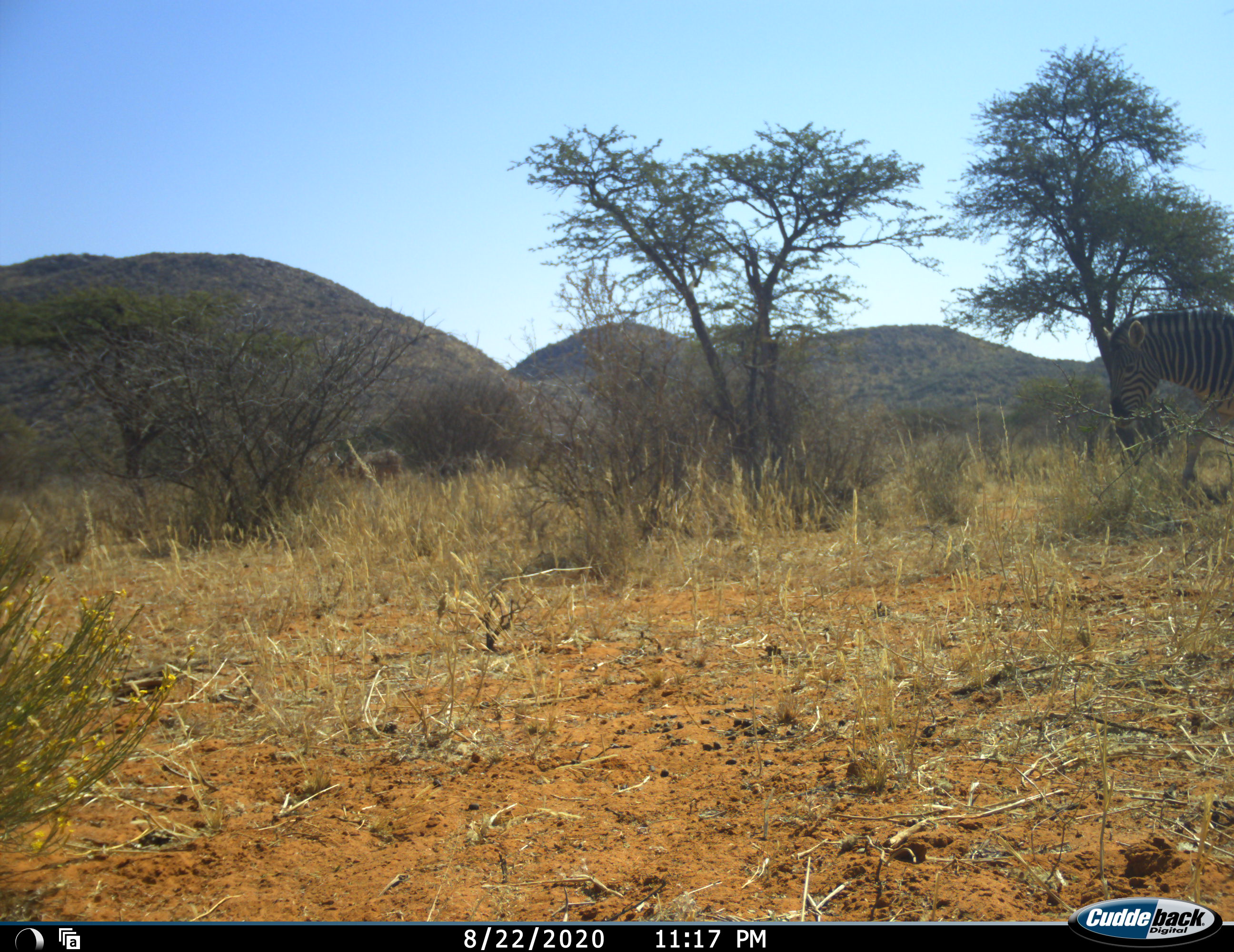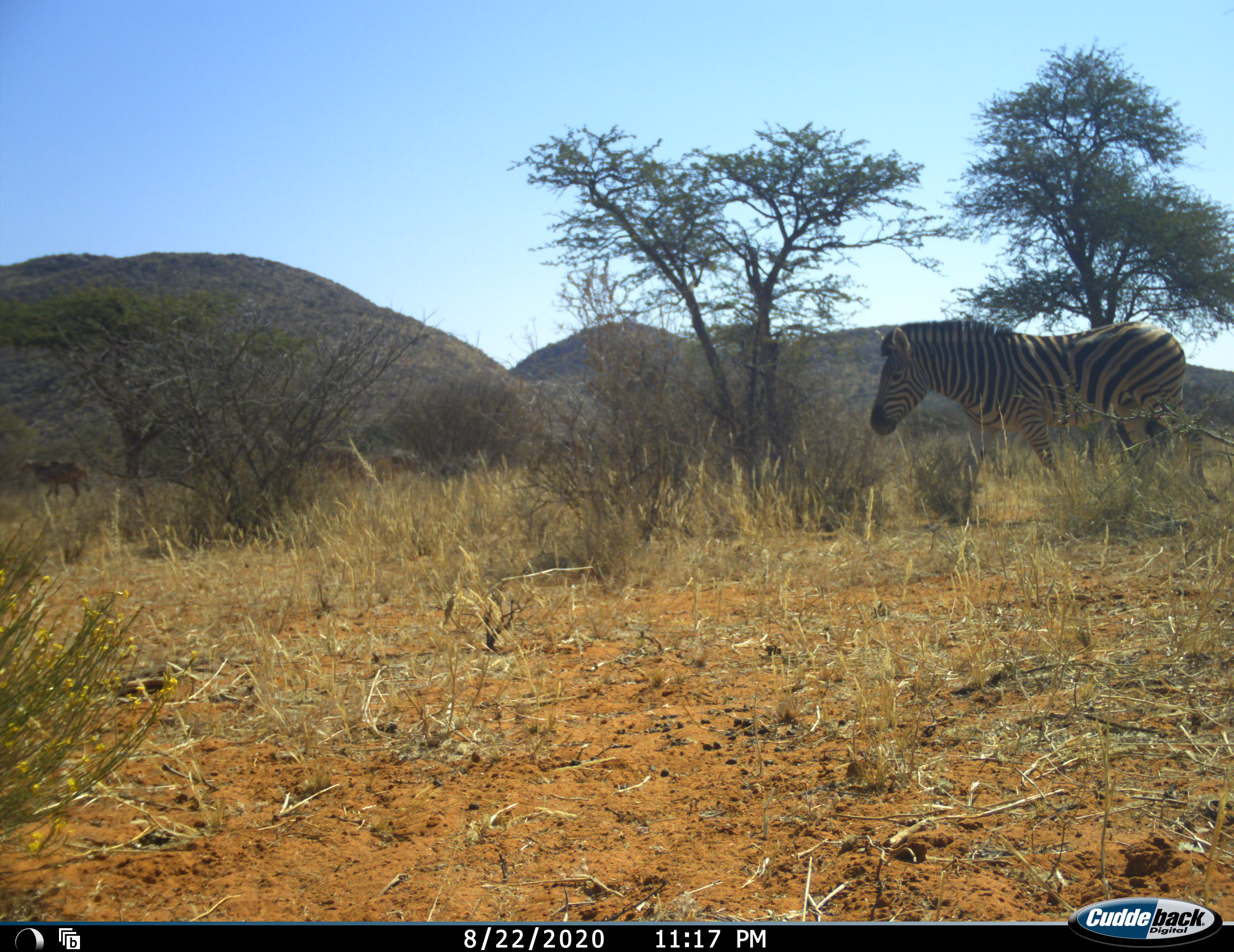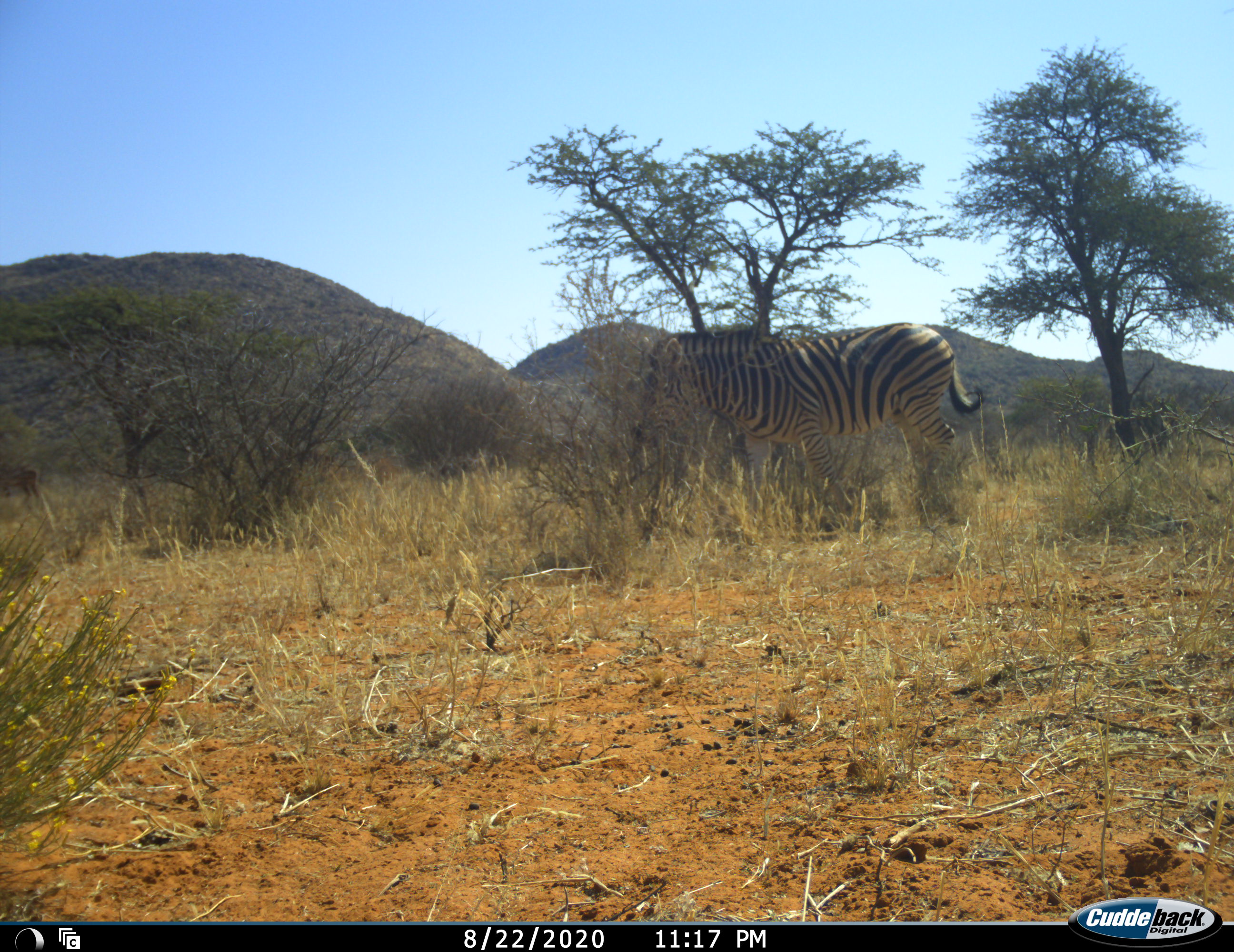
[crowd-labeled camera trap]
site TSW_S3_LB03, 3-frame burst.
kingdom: Animalia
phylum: Chordata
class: Mammalia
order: Perissodactyla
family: Equidae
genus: Equus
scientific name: Equus quagga burchellii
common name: burchell's zebra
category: zebraburchells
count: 1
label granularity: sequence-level